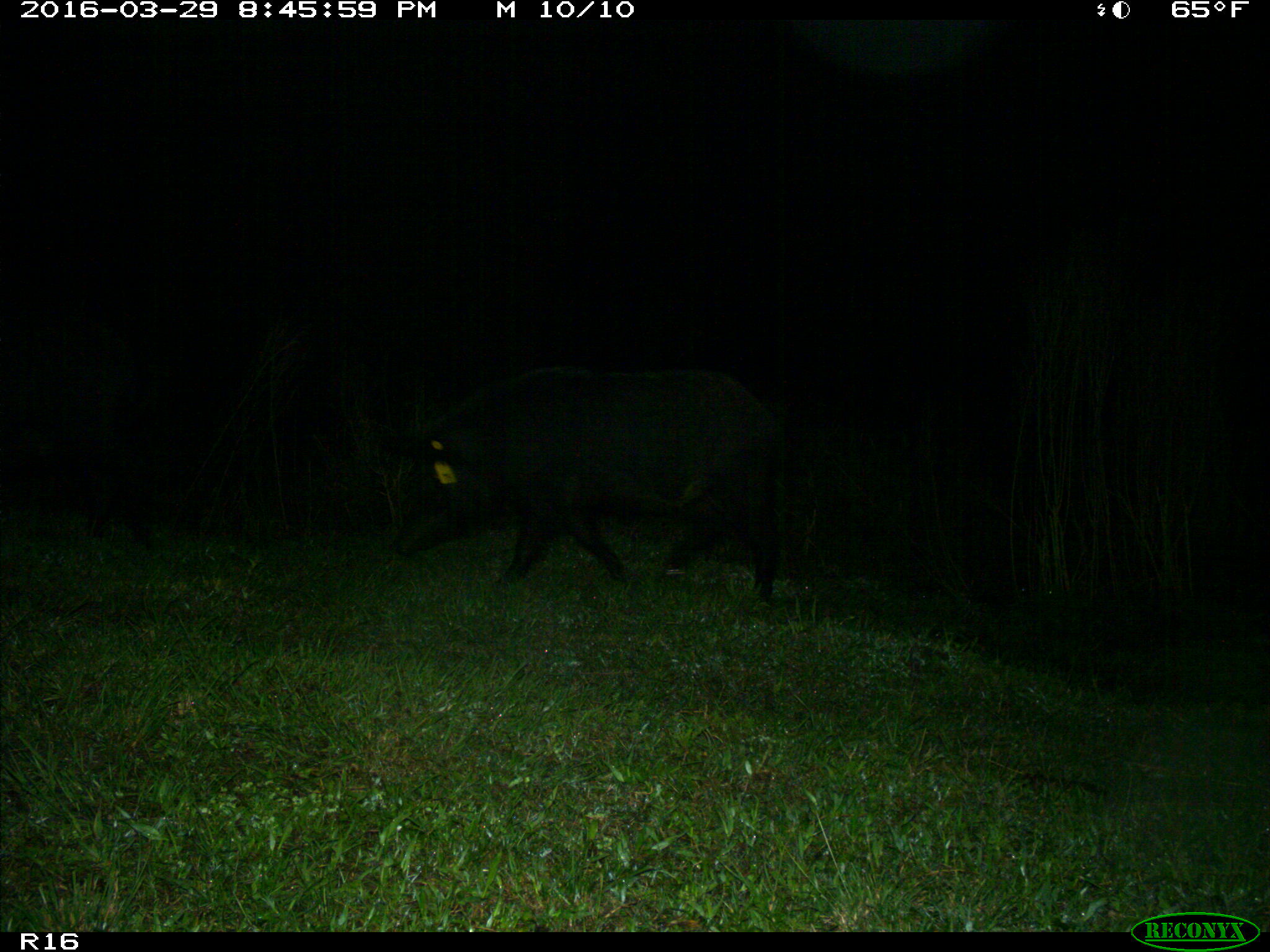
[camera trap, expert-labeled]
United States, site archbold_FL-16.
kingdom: Animalia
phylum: Chordata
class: Mammalia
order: Artiodactyla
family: Suidae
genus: Sus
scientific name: Sus scrofa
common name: wild boar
Sus scrofa (wild boar).